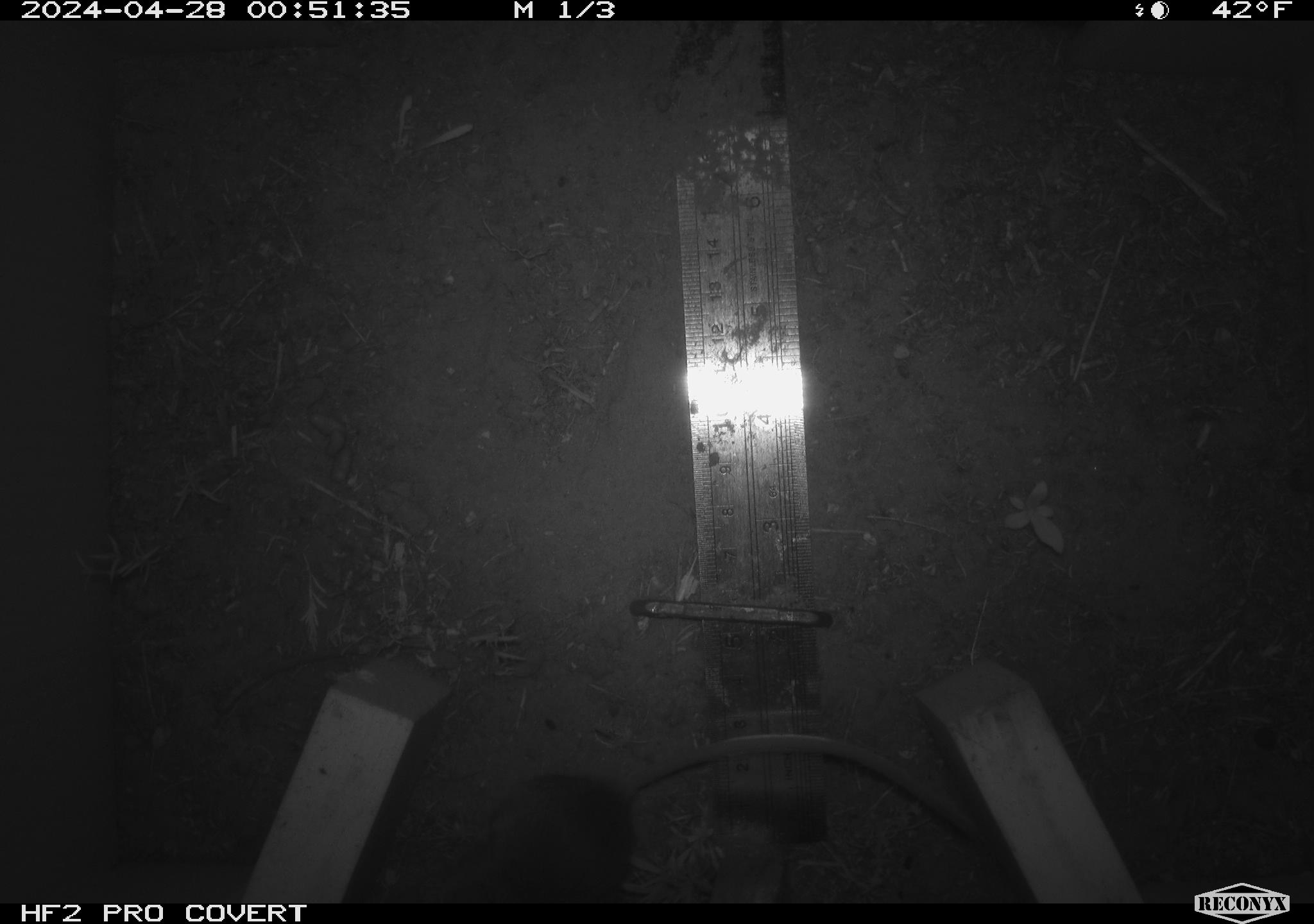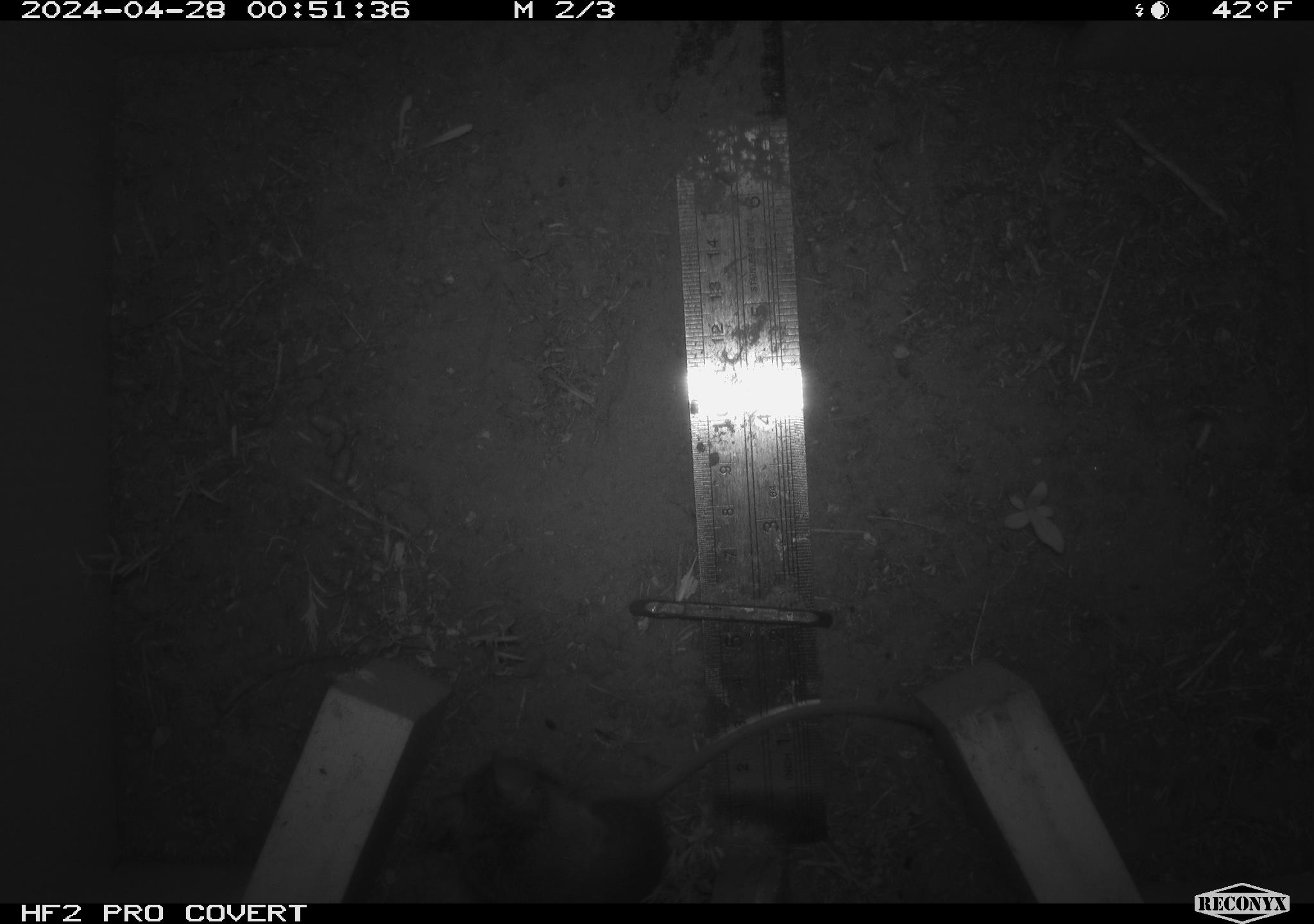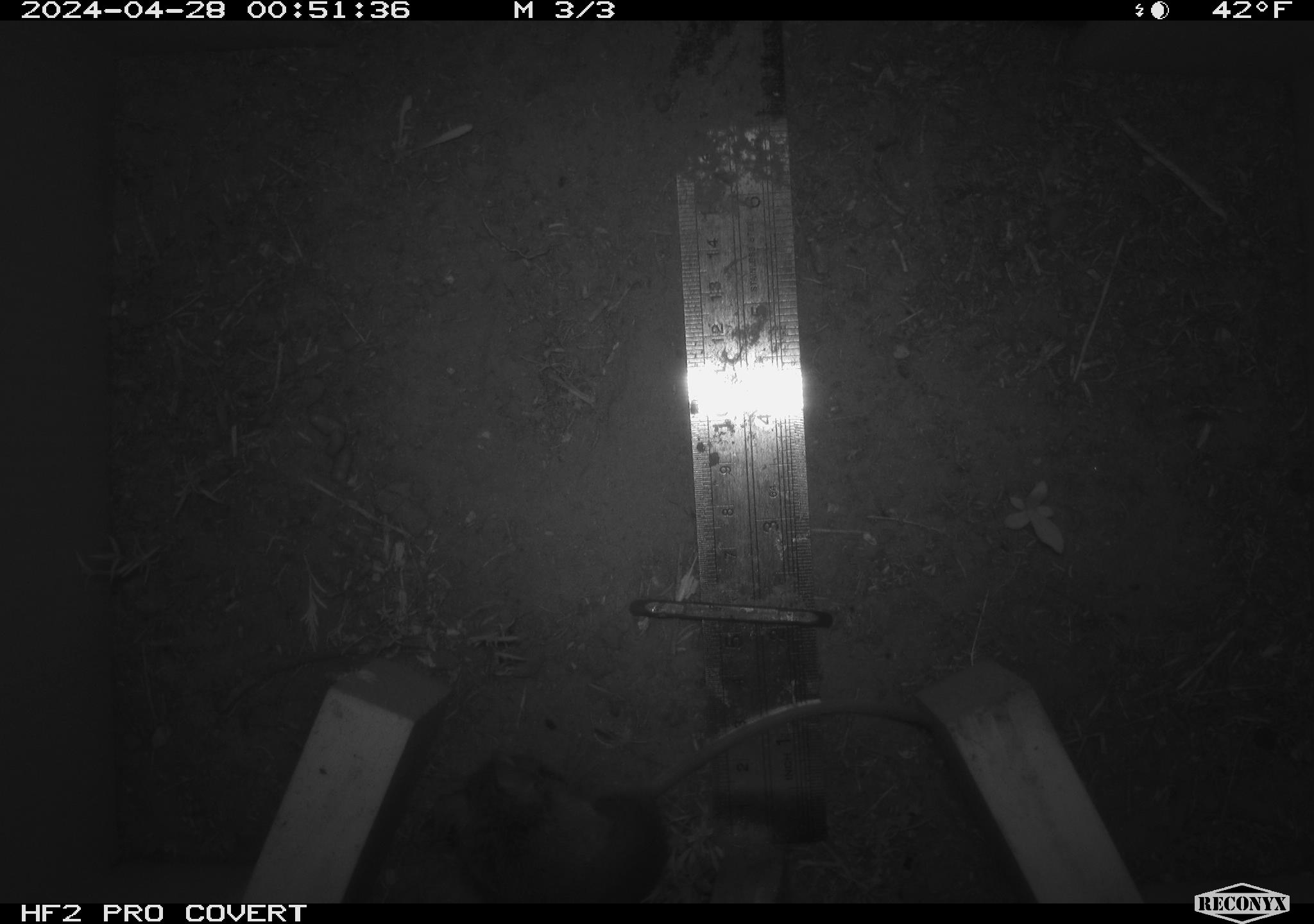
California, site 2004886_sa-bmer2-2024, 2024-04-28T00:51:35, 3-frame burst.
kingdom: Animalia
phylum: Chordata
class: Mammalia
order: Rodentia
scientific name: Rodentia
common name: mouse species